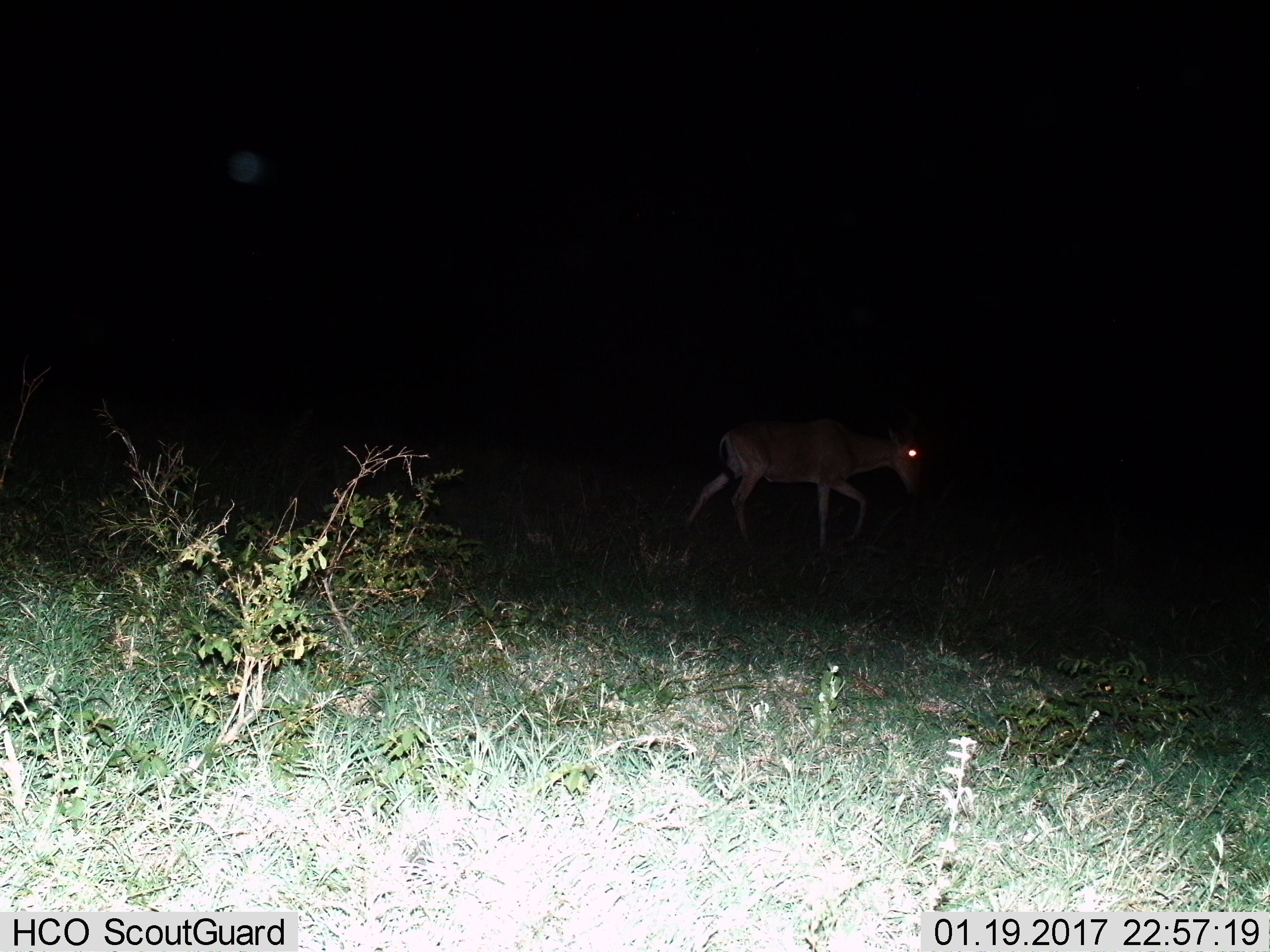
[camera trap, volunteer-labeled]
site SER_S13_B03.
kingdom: Animalia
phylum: Chordata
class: Mammalia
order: Artiodactyla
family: Bovidae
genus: Alcelaphus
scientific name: Alcelaphus buselaphus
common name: hartebeest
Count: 1.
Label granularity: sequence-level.